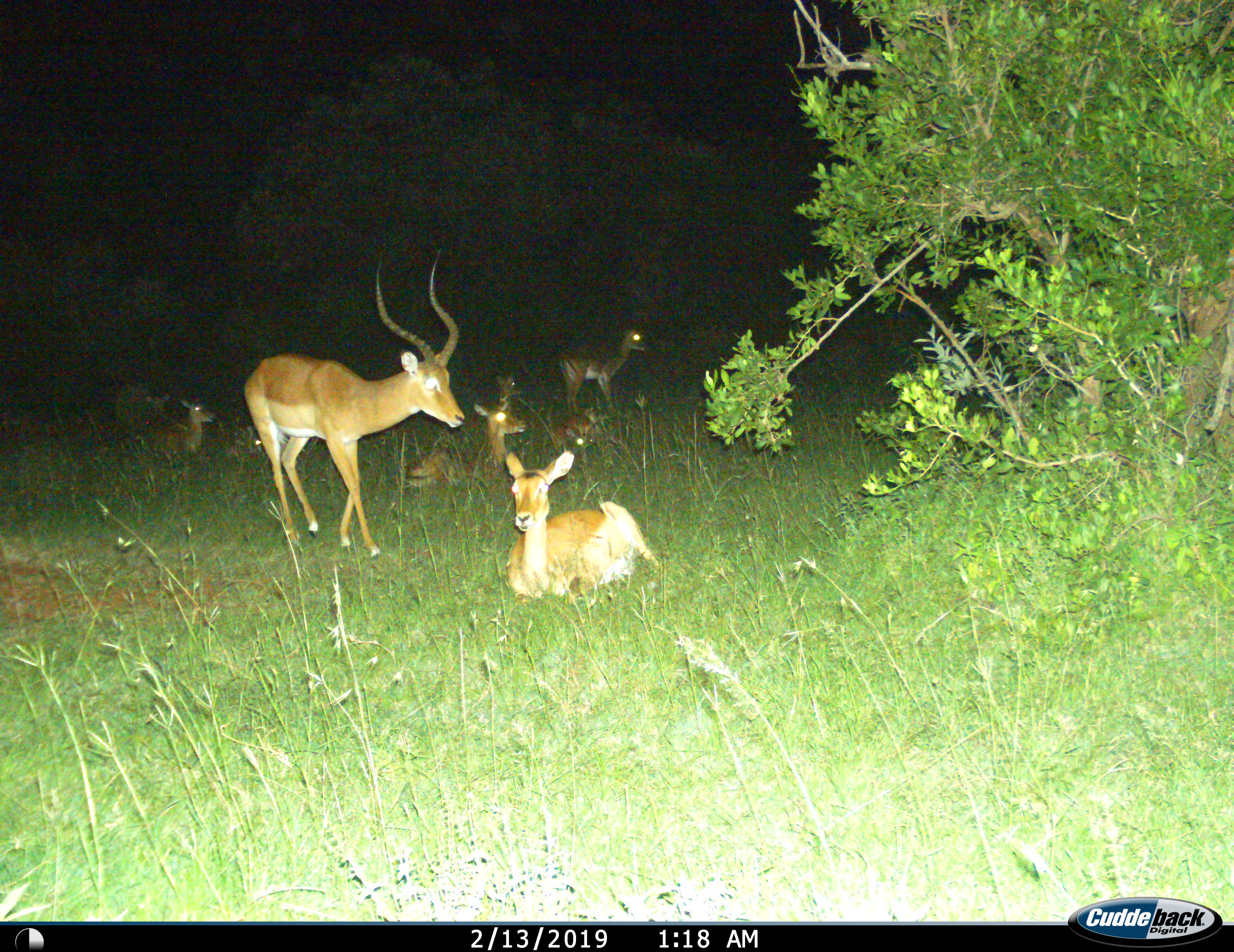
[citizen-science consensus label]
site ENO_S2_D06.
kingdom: Animalia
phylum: Chordata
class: Mammalia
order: Artiodactyla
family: Bovidae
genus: Aepyceros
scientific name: Aepyceros melampus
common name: impala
Impala (Aepyceros melampus), count 8. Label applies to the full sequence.